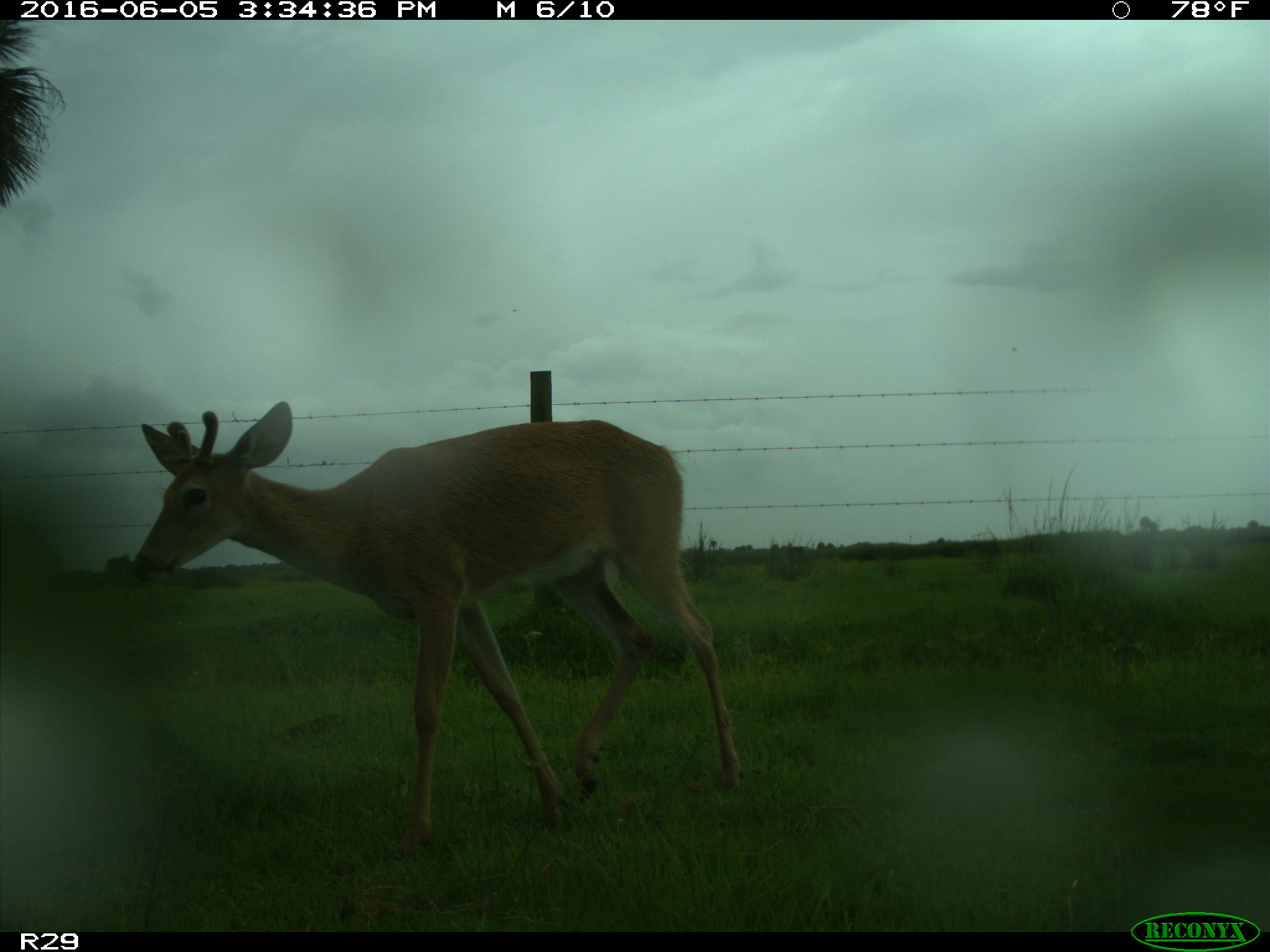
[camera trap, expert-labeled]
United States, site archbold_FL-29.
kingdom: Animalia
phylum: Chordata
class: Mammalia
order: Artiodactyla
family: Cervidae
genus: Odocoileus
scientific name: Odocoileus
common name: deer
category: unidentified deer